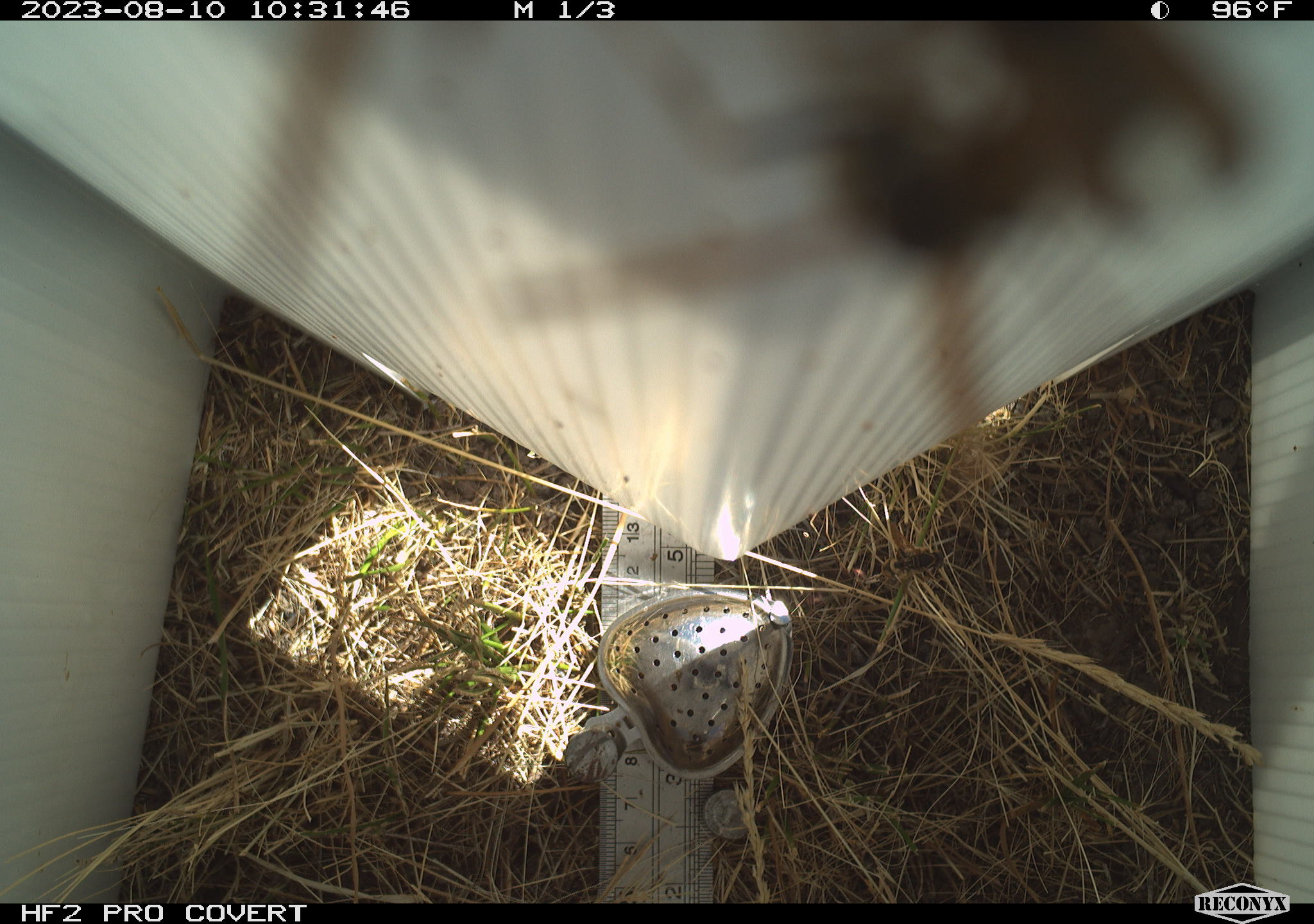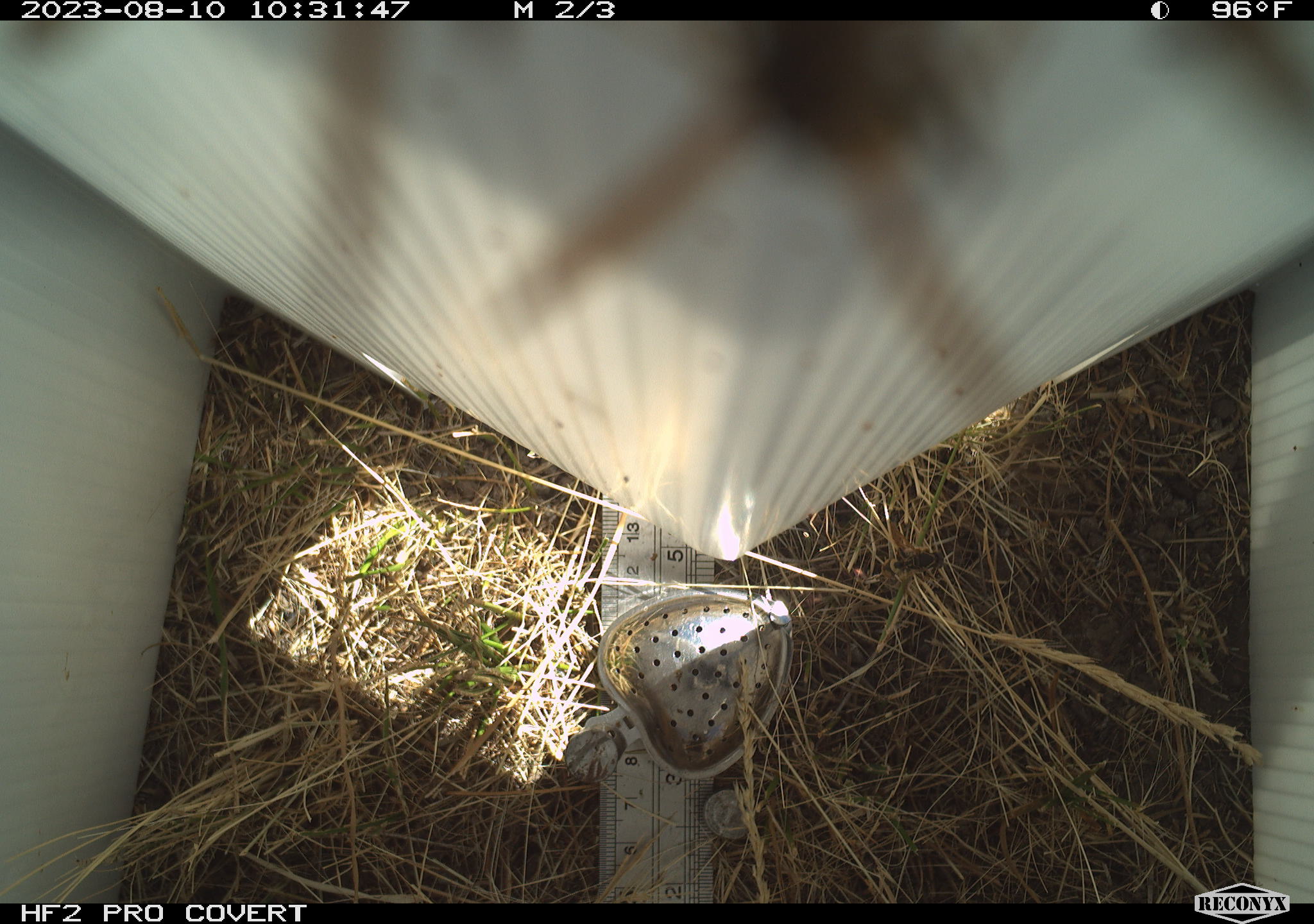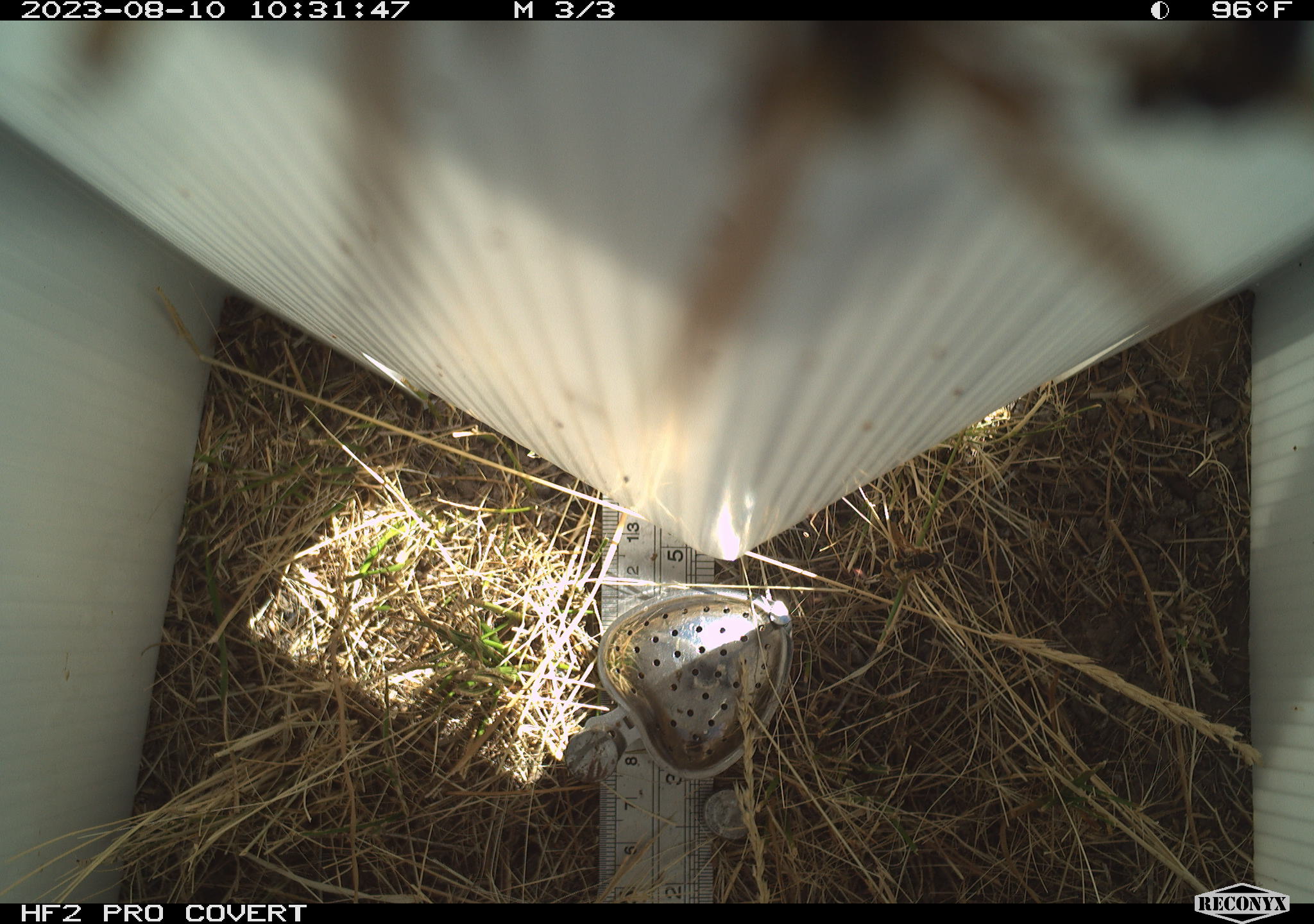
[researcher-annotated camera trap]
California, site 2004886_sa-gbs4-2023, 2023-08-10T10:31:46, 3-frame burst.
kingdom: Animalia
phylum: Arthropoda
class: Insecta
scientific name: Insecta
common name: insect